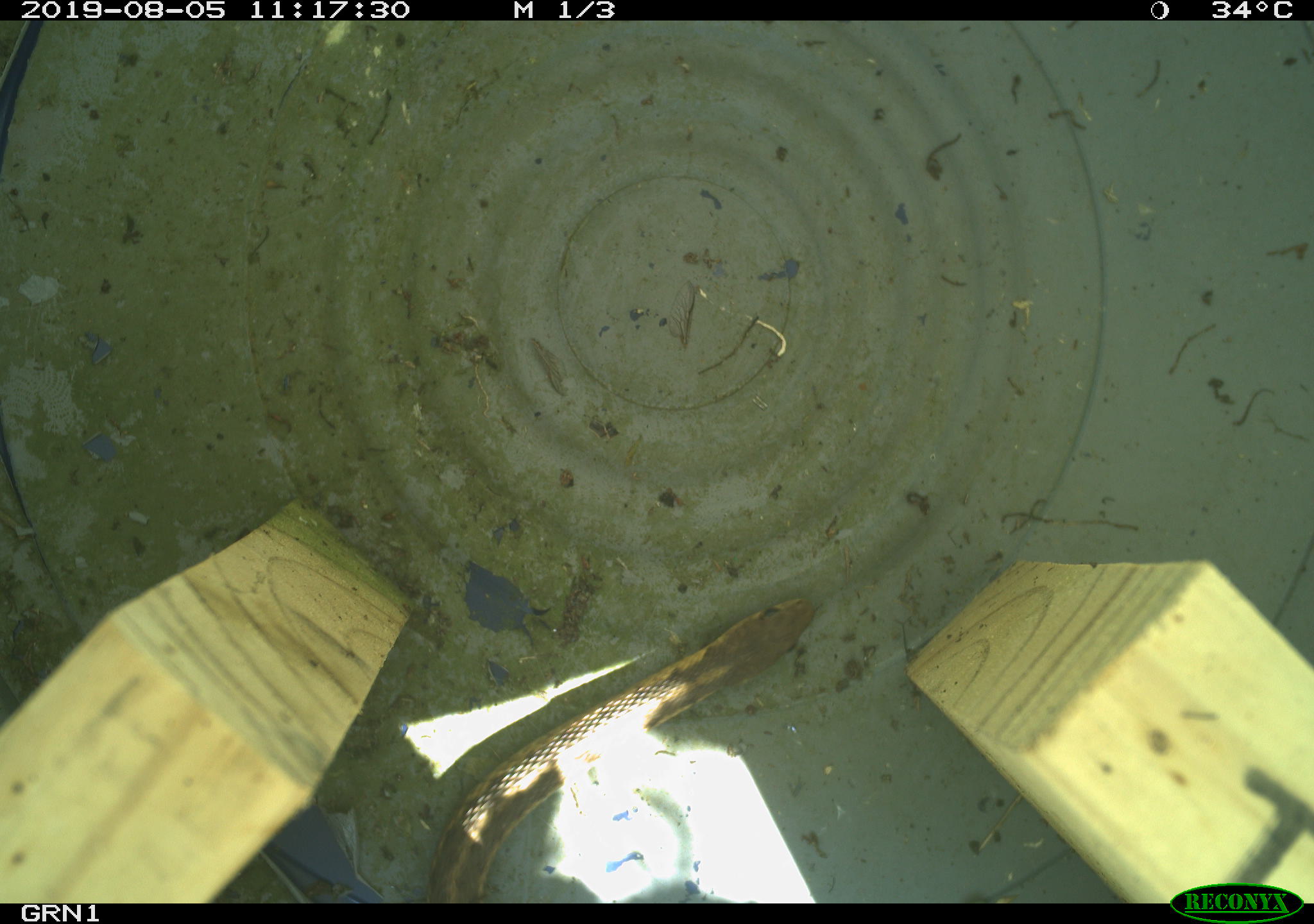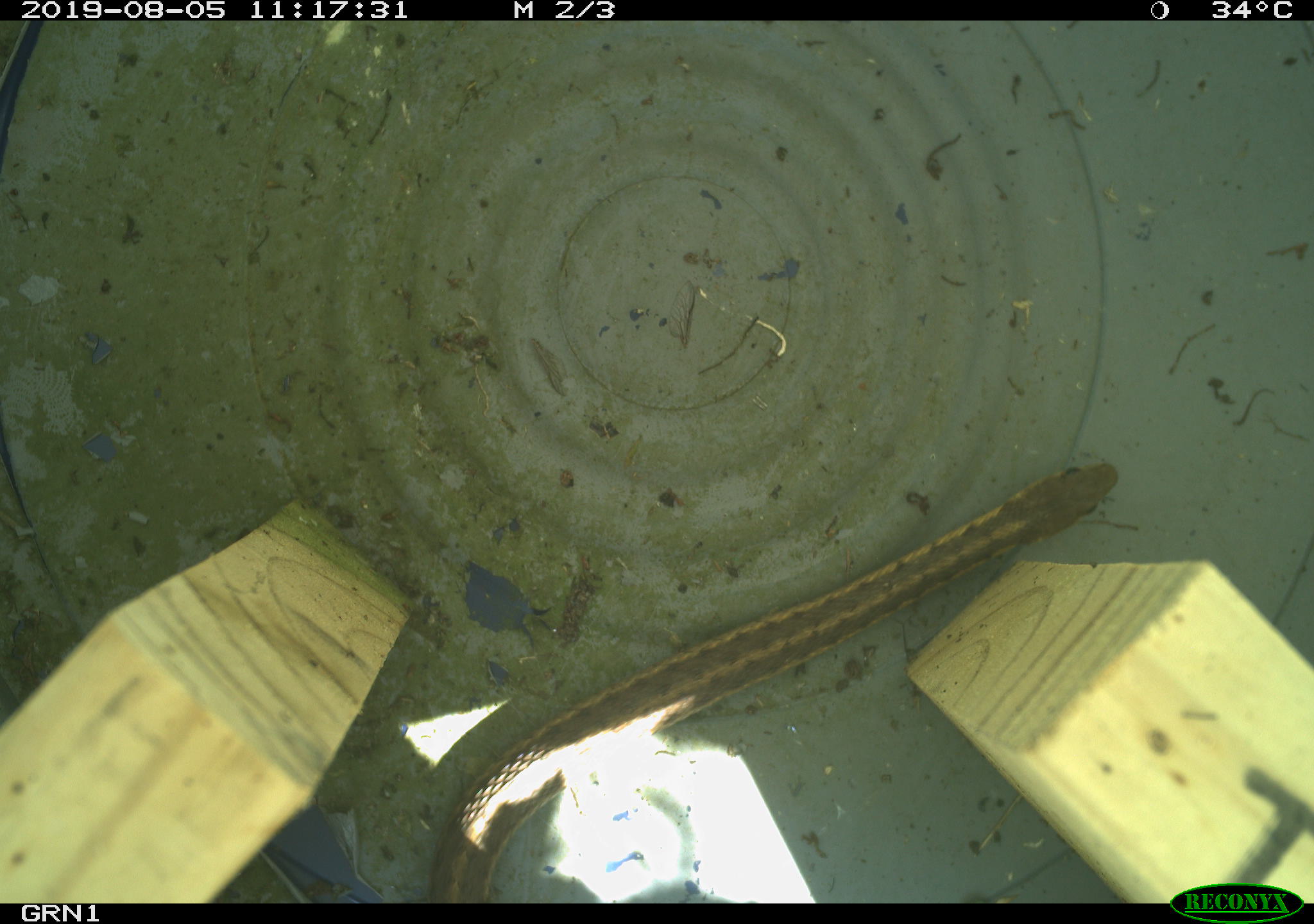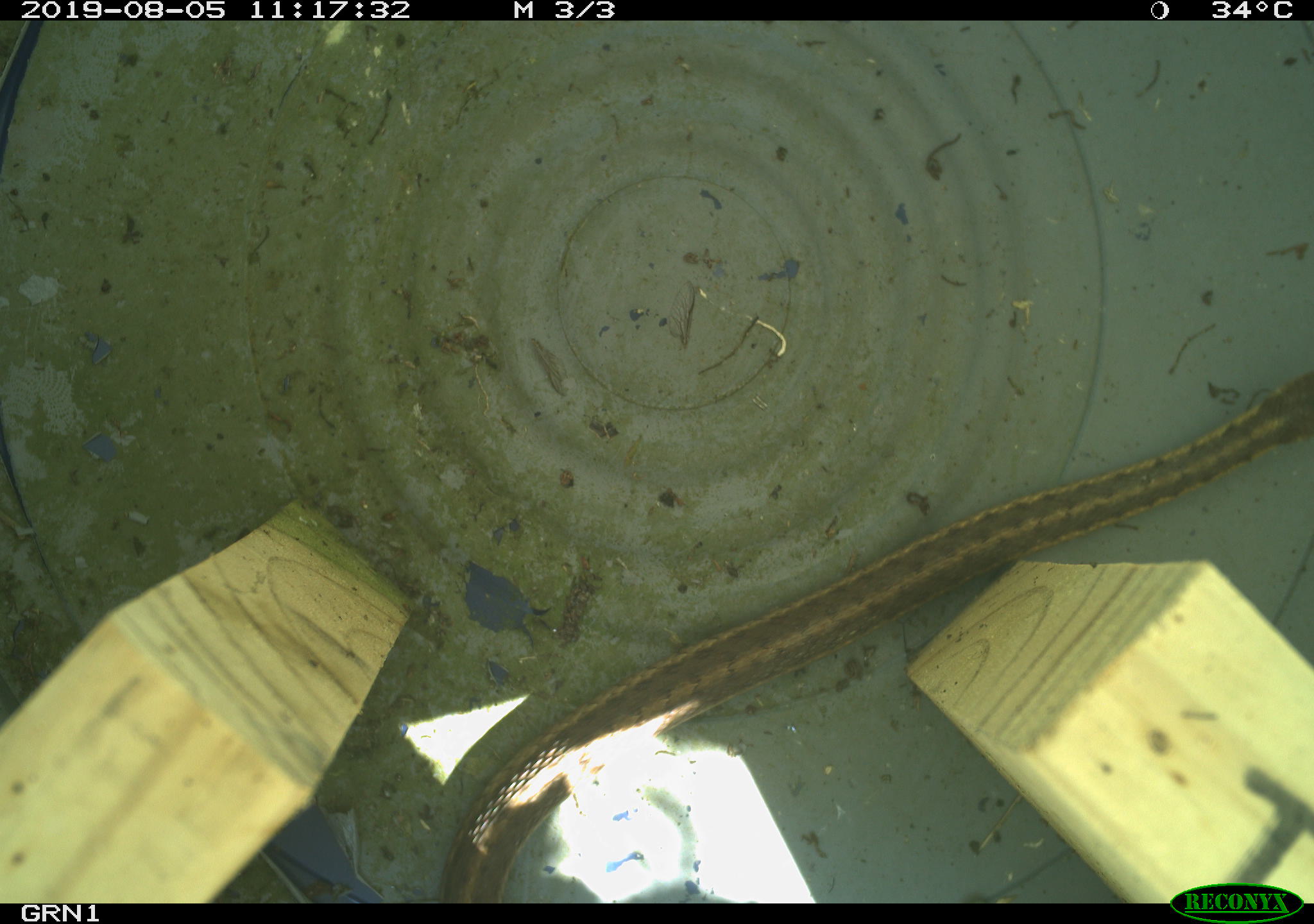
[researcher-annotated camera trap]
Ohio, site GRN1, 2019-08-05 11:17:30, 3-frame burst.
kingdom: Animalia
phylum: Chordata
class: Reptilia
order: Squamata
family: Colubridae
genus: Thamnophis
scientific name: Thamnophis sirtalis sirtalis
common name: eastern gartersnake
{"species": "eastern gartersnake (Thamnophis sirtalis sirtalis)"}